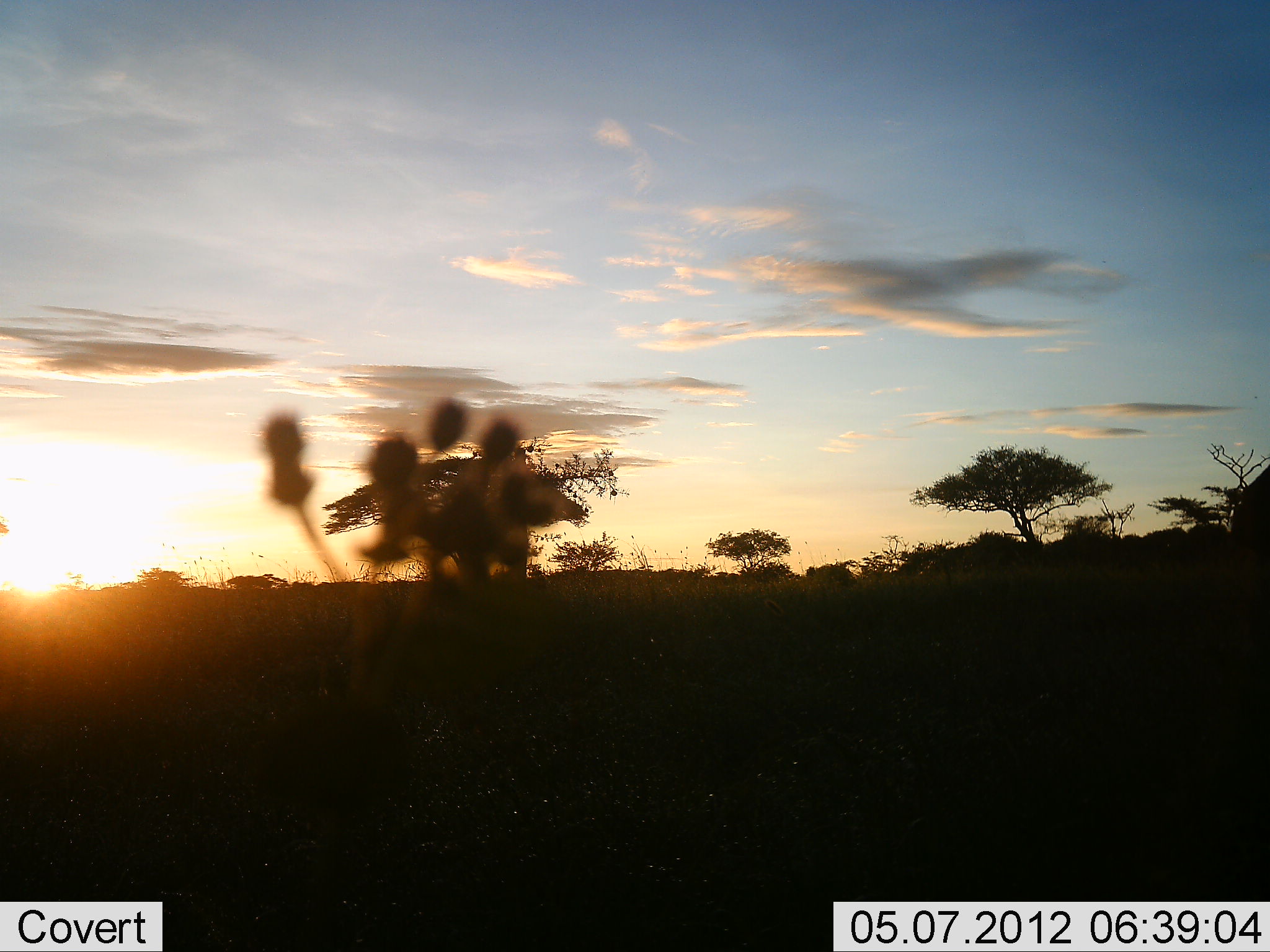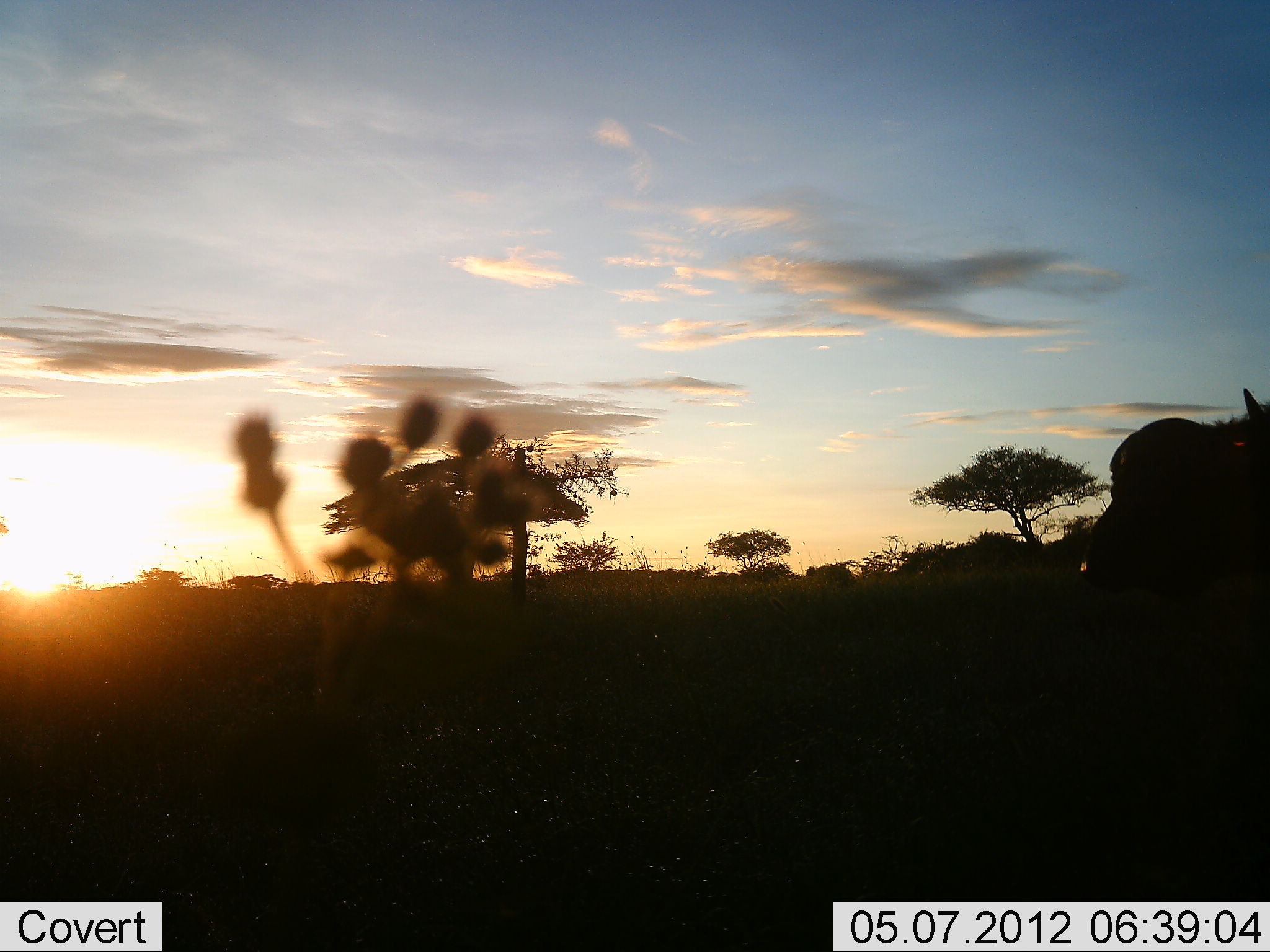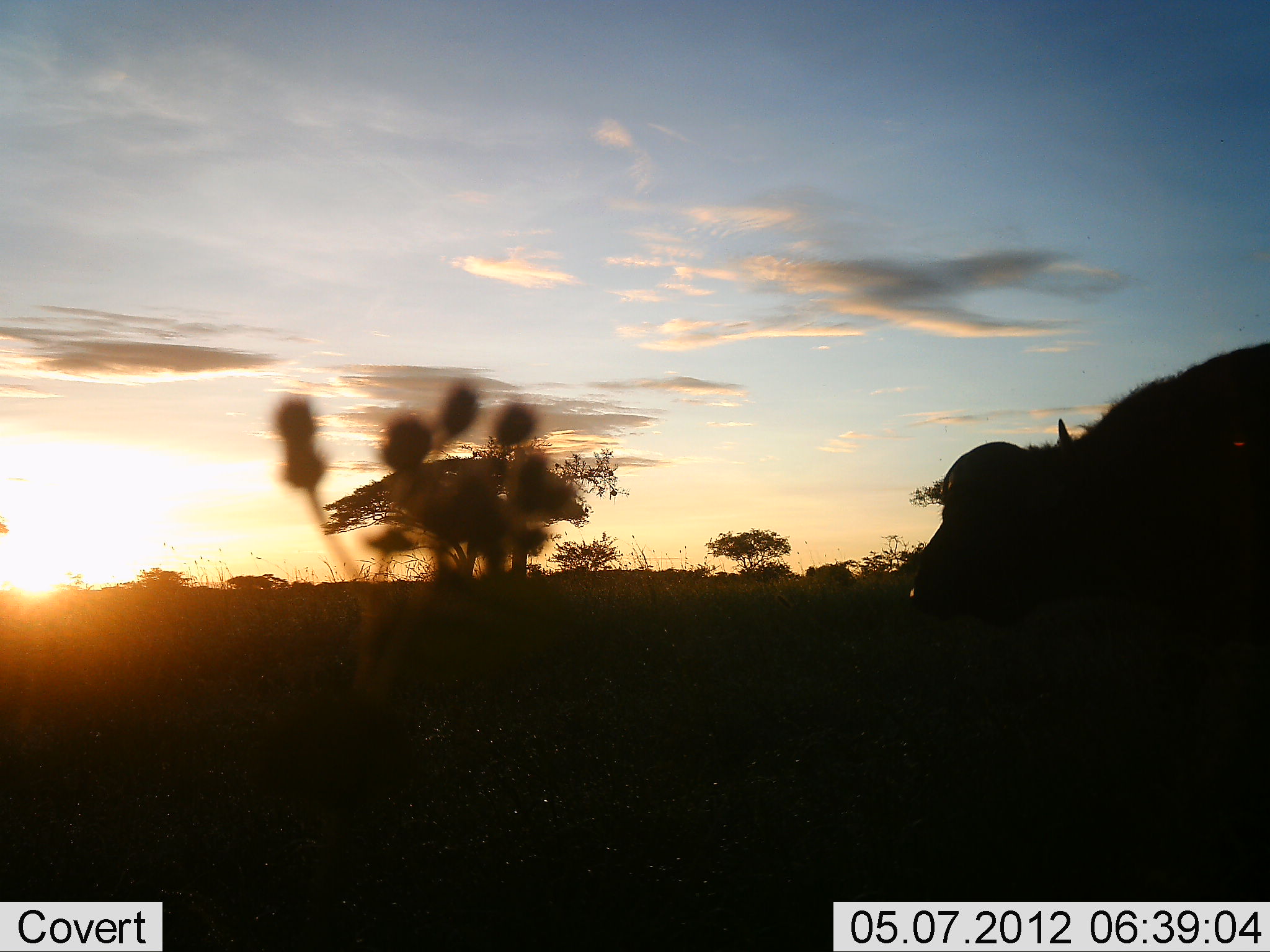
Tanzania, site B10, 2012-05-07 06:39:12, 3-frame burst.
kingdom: Animalia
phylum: Chordata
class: Mammalia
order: Artiodactyla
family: Bovidae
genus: Syncerus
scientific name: Syncerus caffer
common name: cape buffalo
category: buffalo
Buffalo (cape buffalo) (Syncerus caffer), count 1. Behavior (volunteer vote fractions): standing 7%, resting 0%, moving 93%, interacting 0%. Young present (vote fraction): 0%. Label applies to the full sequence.